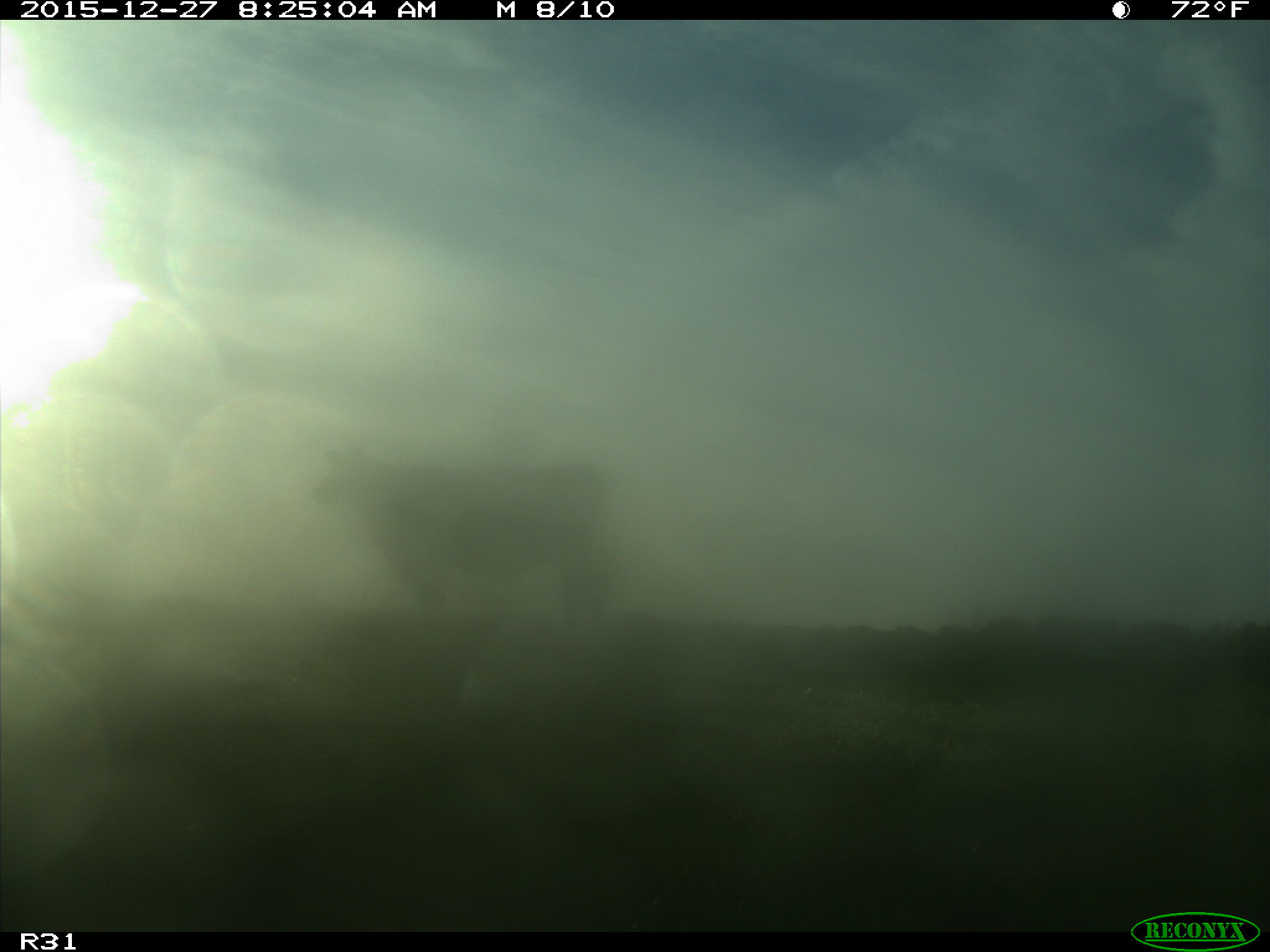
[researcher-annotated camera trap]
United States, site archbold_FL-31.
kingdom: Animalia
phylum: Chordata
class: Mammalia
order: Artiodactyla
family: Bovidae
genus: Bos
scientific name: Bos taurus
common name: domestic cow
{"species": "Bos taurus (domestic cow)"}